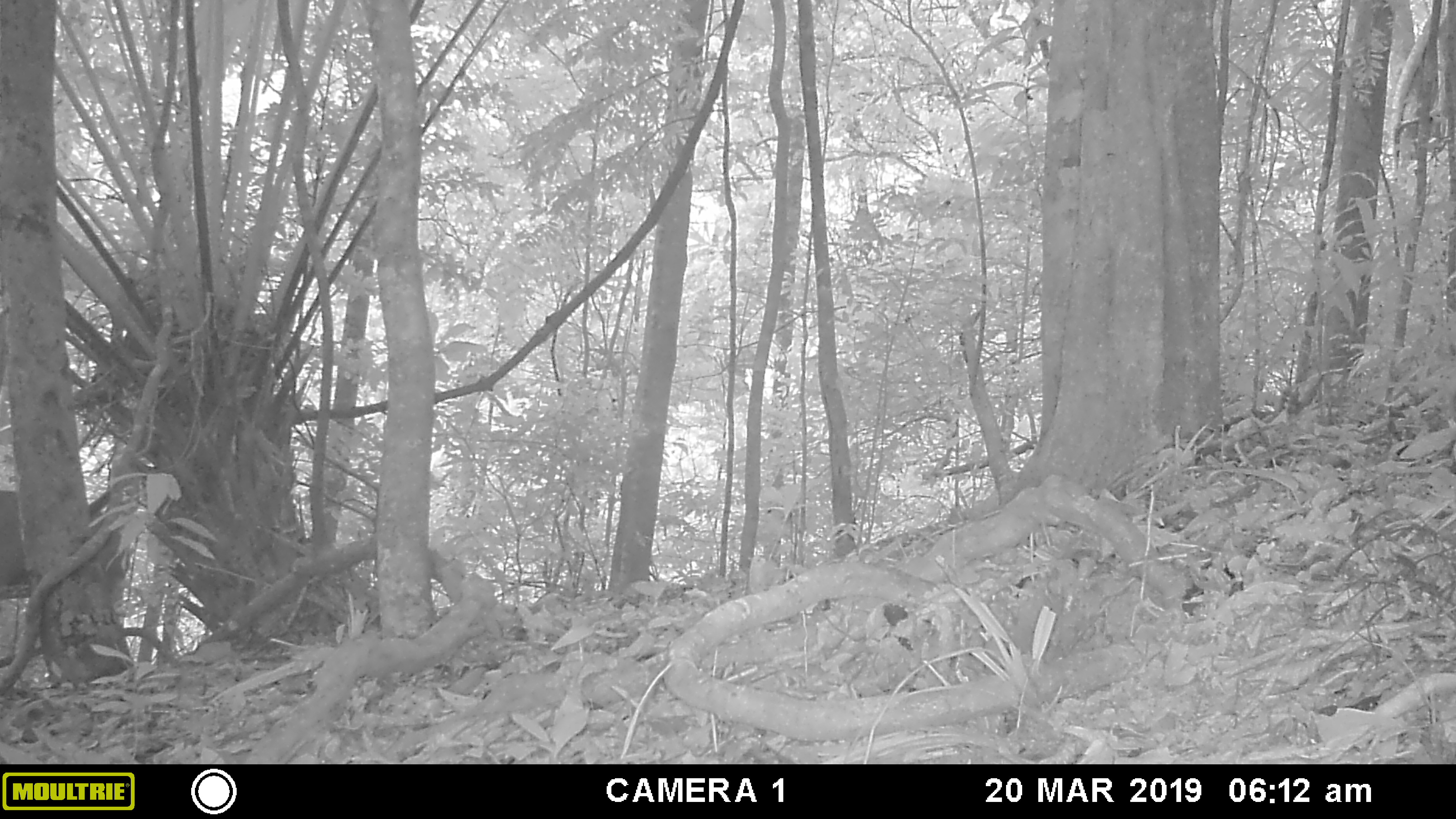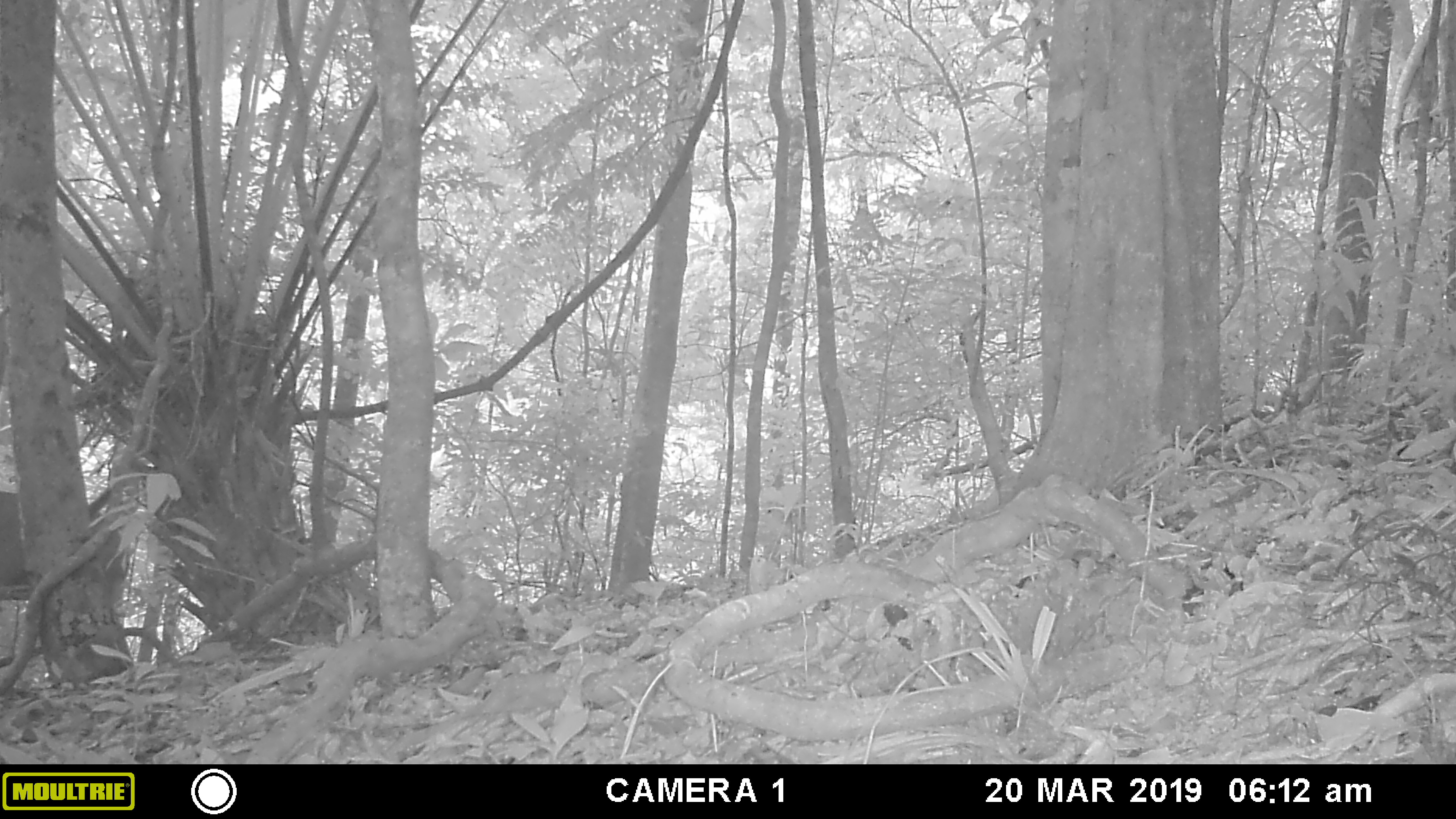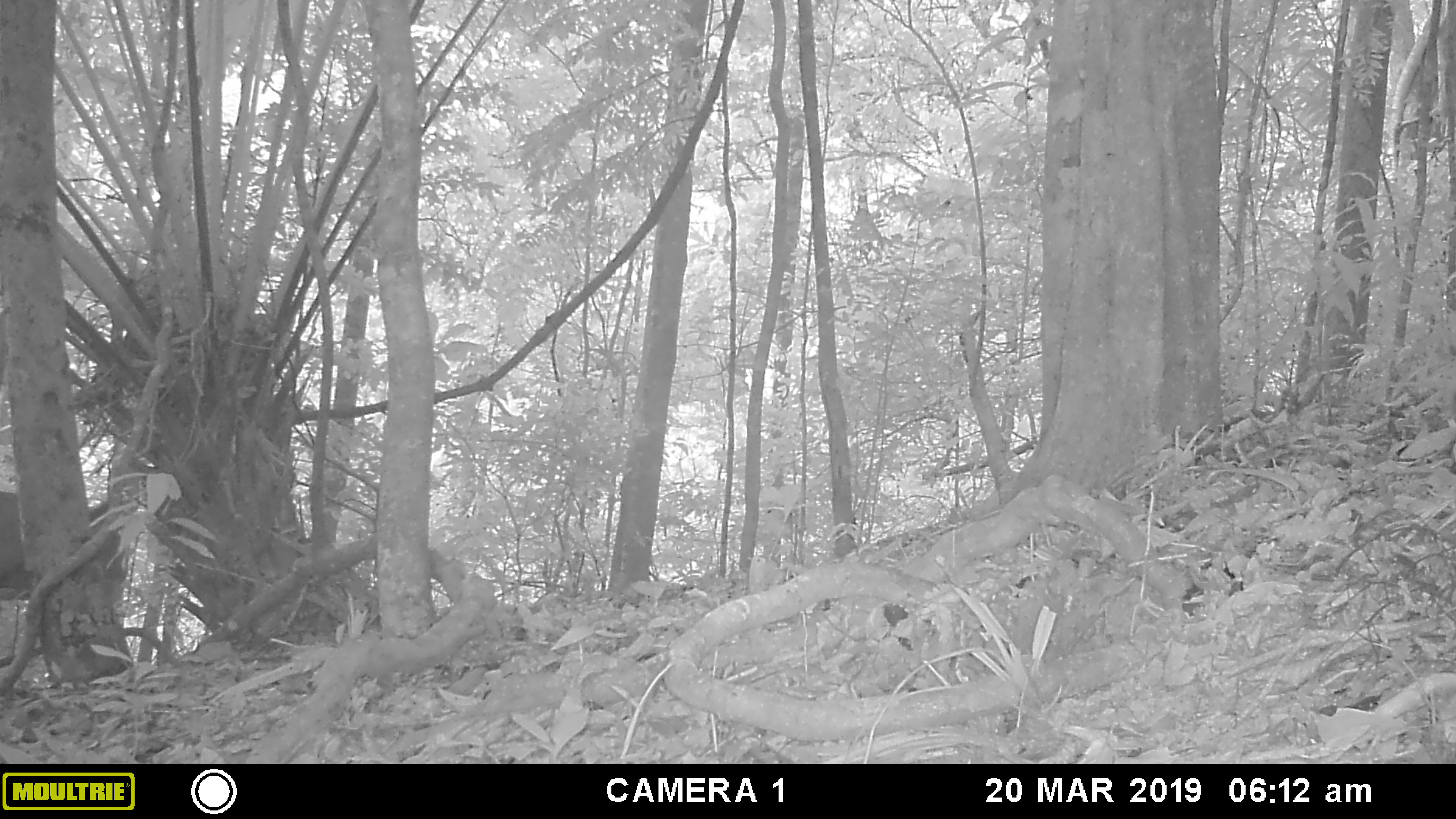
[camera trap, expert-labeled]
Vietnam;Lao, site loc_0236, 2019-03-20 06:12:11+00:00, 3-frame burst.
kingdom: Animalia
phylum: Chordata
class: Mammalia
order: Artiodactyla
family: Cervidae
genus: Muntiacus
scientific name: Muntiacus vuquangensis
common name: large-antlered muntjac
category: large antlered muntjac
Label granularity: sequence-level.